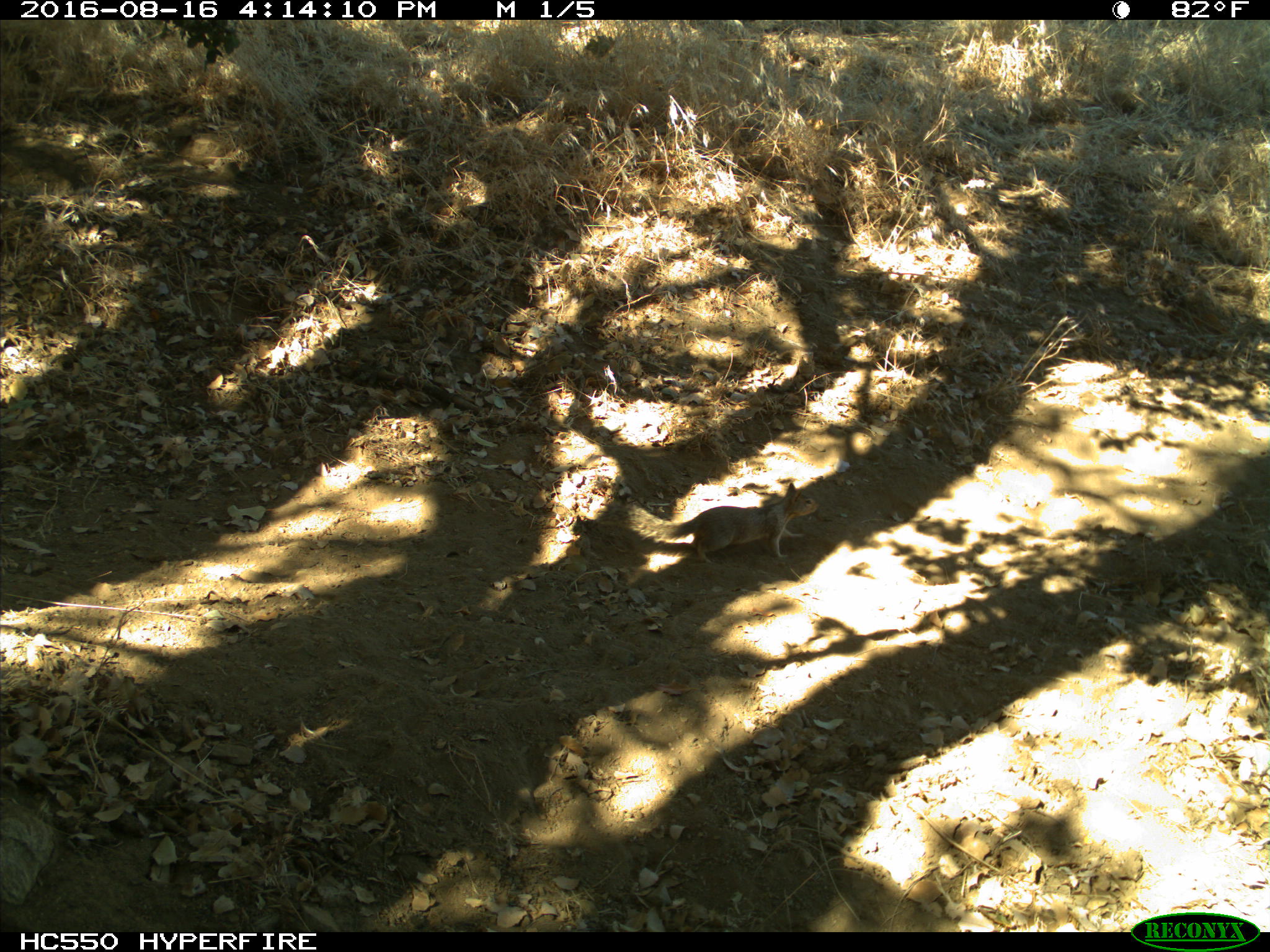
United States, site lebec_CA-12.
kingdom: Animalia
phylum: Chordata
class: Mammalia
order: Rodentia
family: Sciuridae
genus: Otospermophilus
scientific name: Otospermophilus beecheyi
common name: california ground squirrel